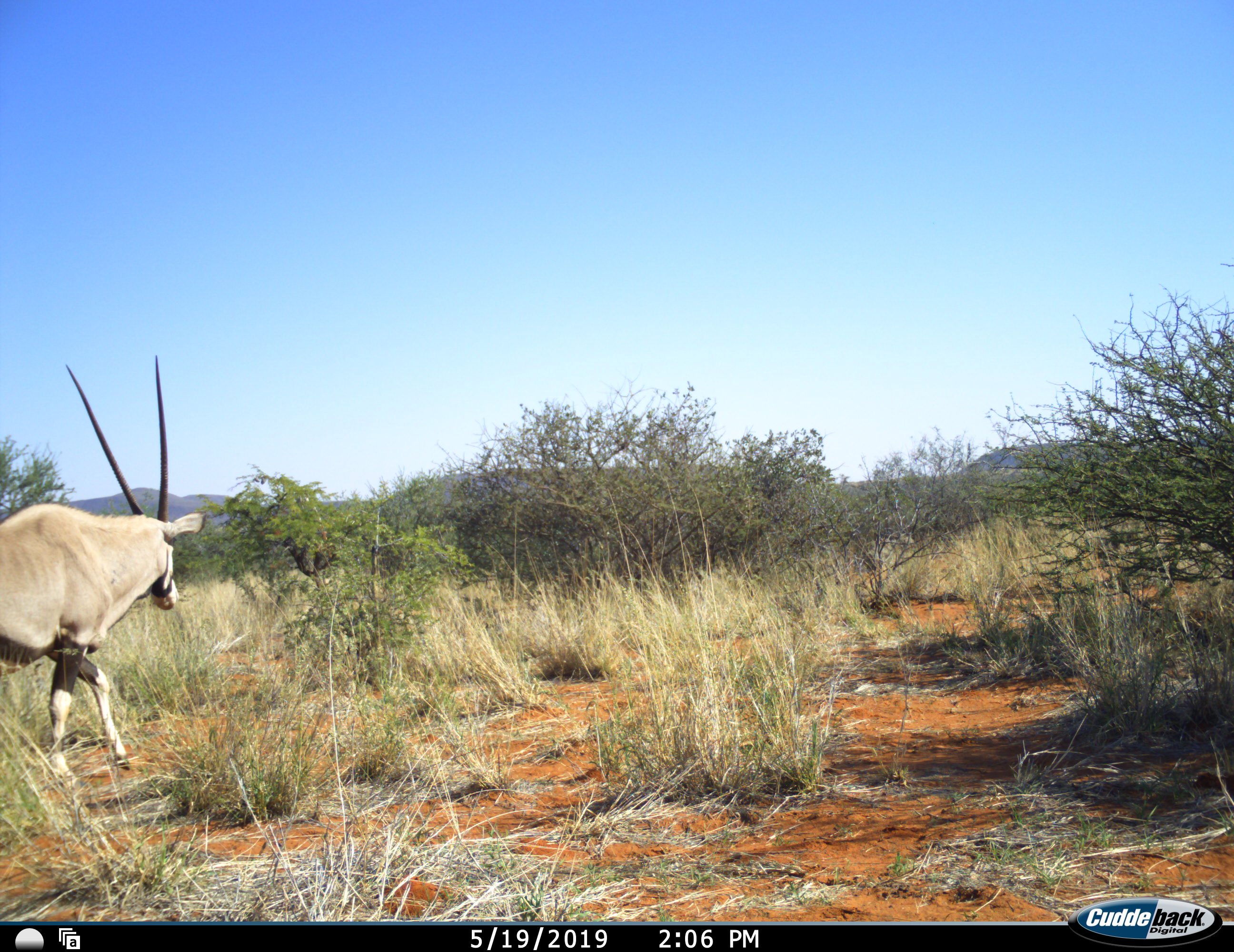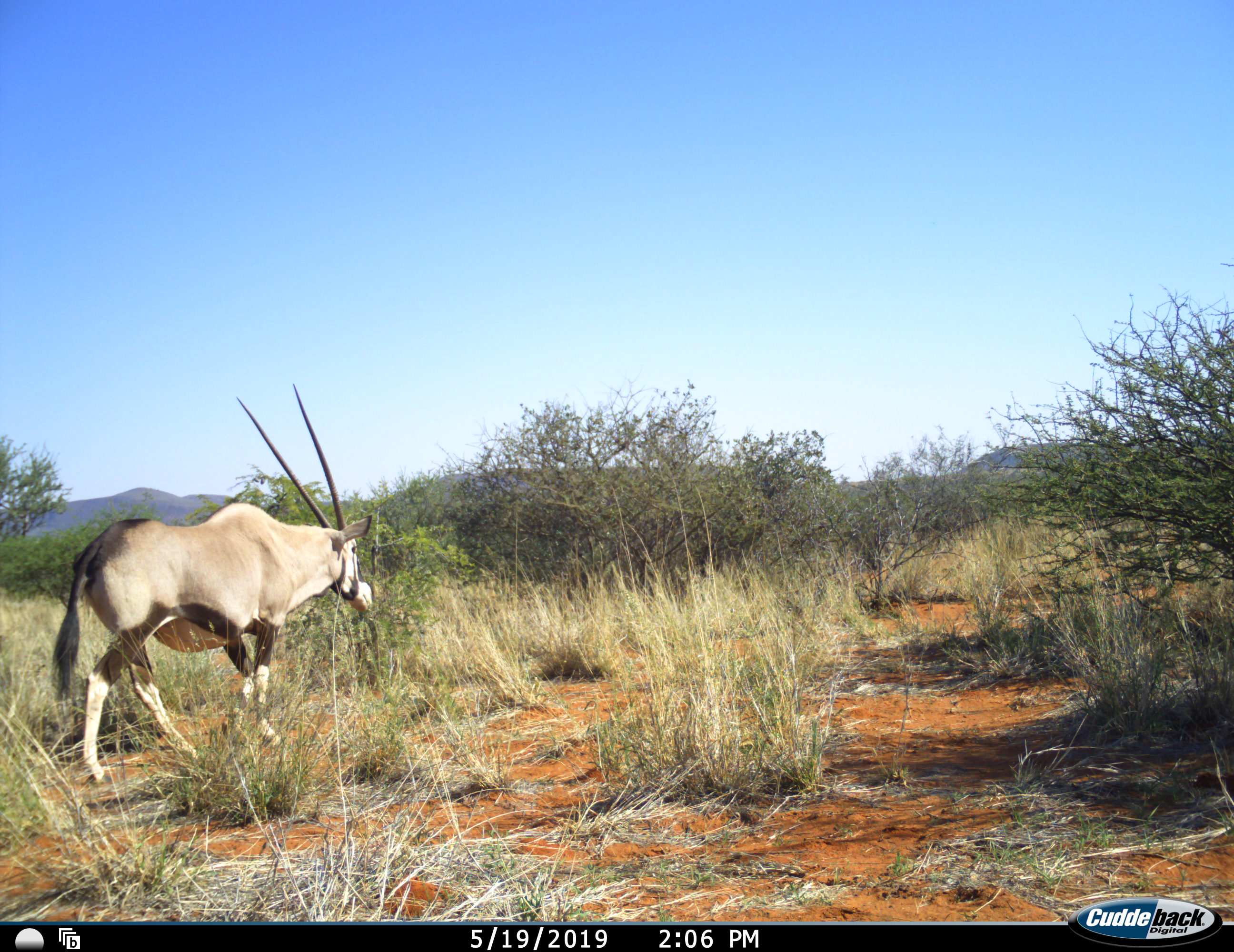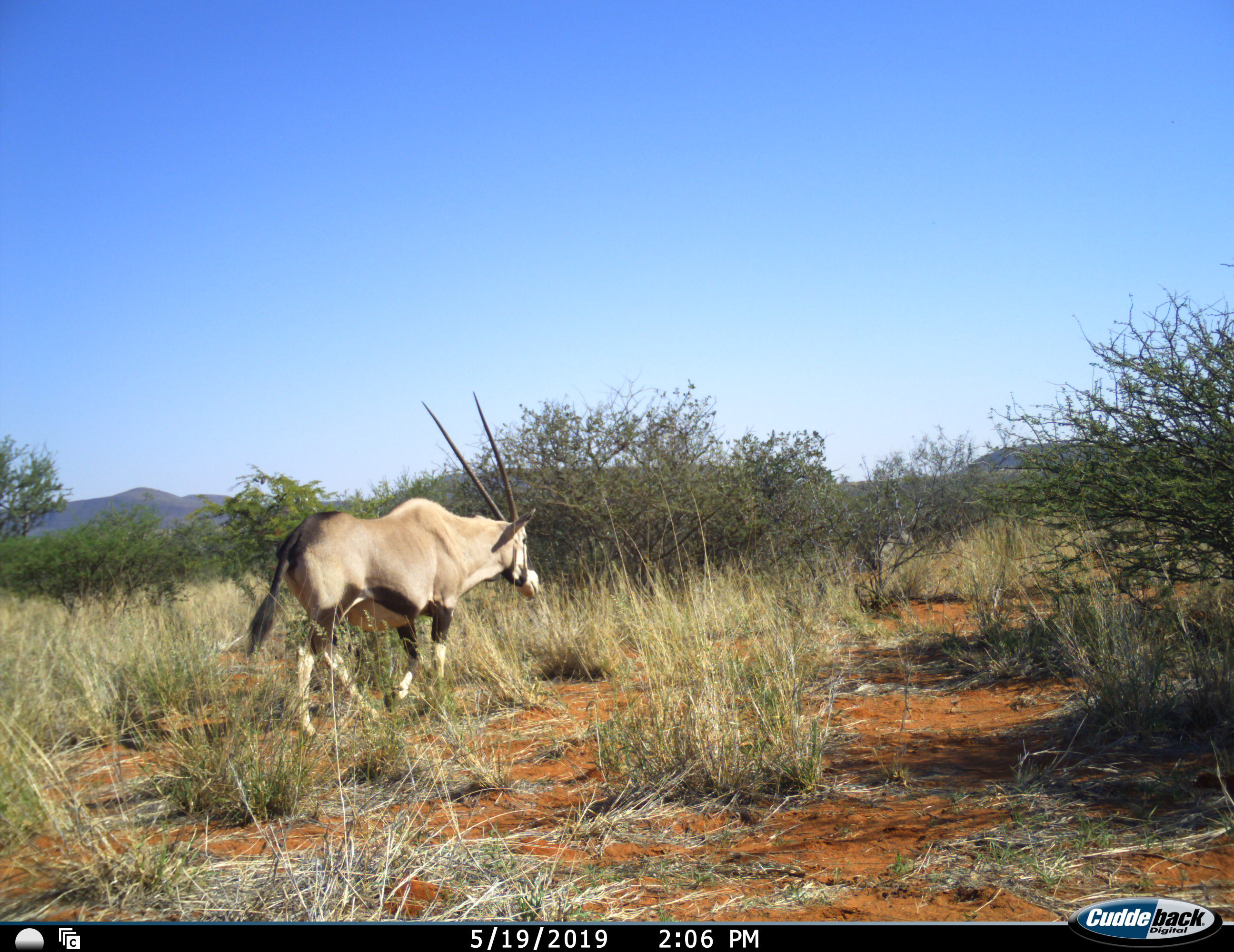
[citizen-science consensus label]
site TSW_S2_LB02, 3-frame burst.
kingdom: Animalia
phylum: Chordata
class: Mammalia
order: Artiodactyla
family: Bovidae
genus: Oryx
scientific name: Oryx gazella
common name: gemsbok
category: oryx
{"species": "oryx (gemsbok) (Oryx gazella)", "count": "1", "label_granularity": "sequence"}